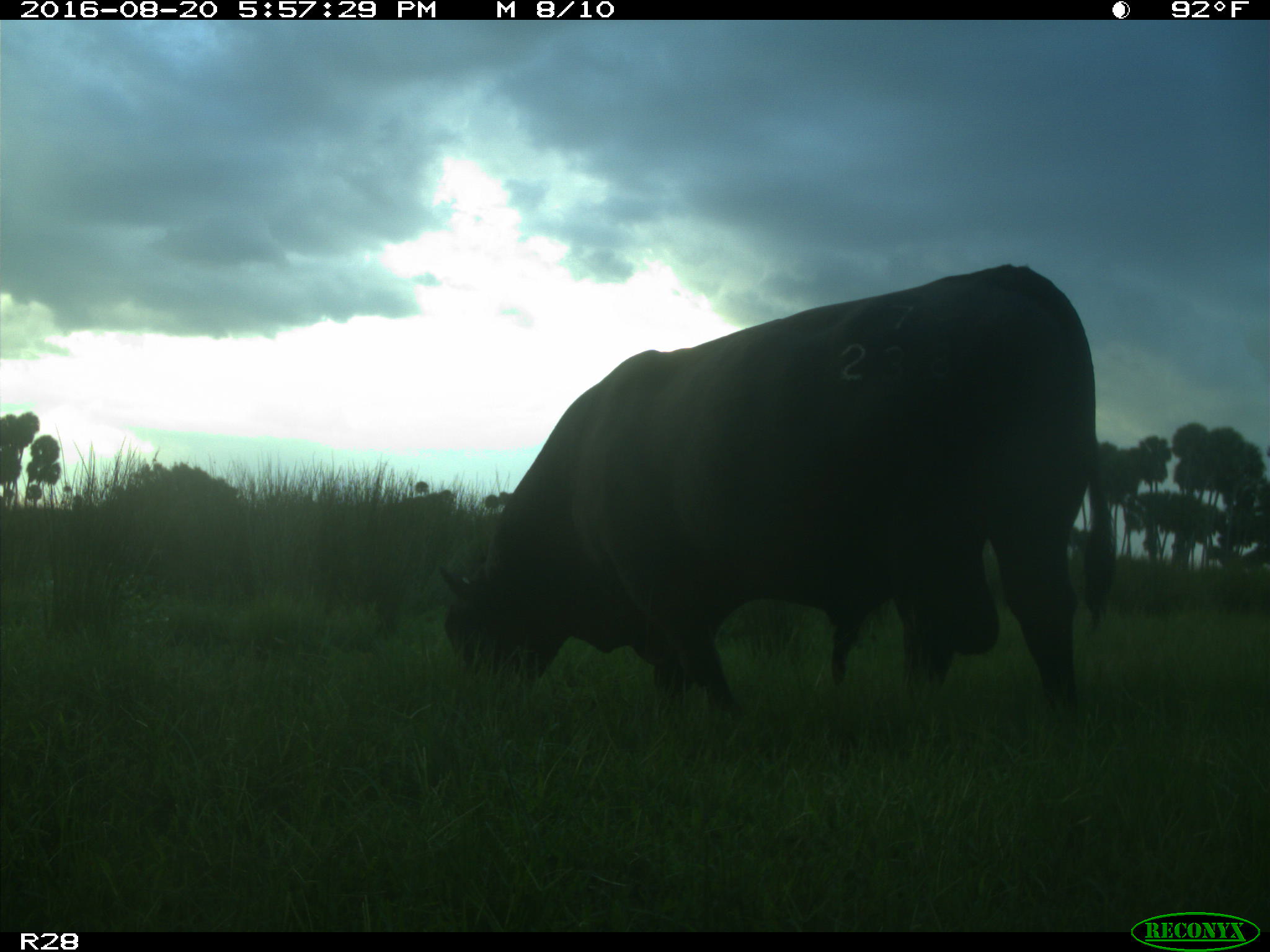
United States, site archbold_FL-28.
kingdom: Animalia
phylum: Chordata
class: Mammalia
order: Artiodactyla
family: Bovidae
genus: Bos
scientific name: Bos taurus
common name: domestic cow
Bos taurus (domestic cow).